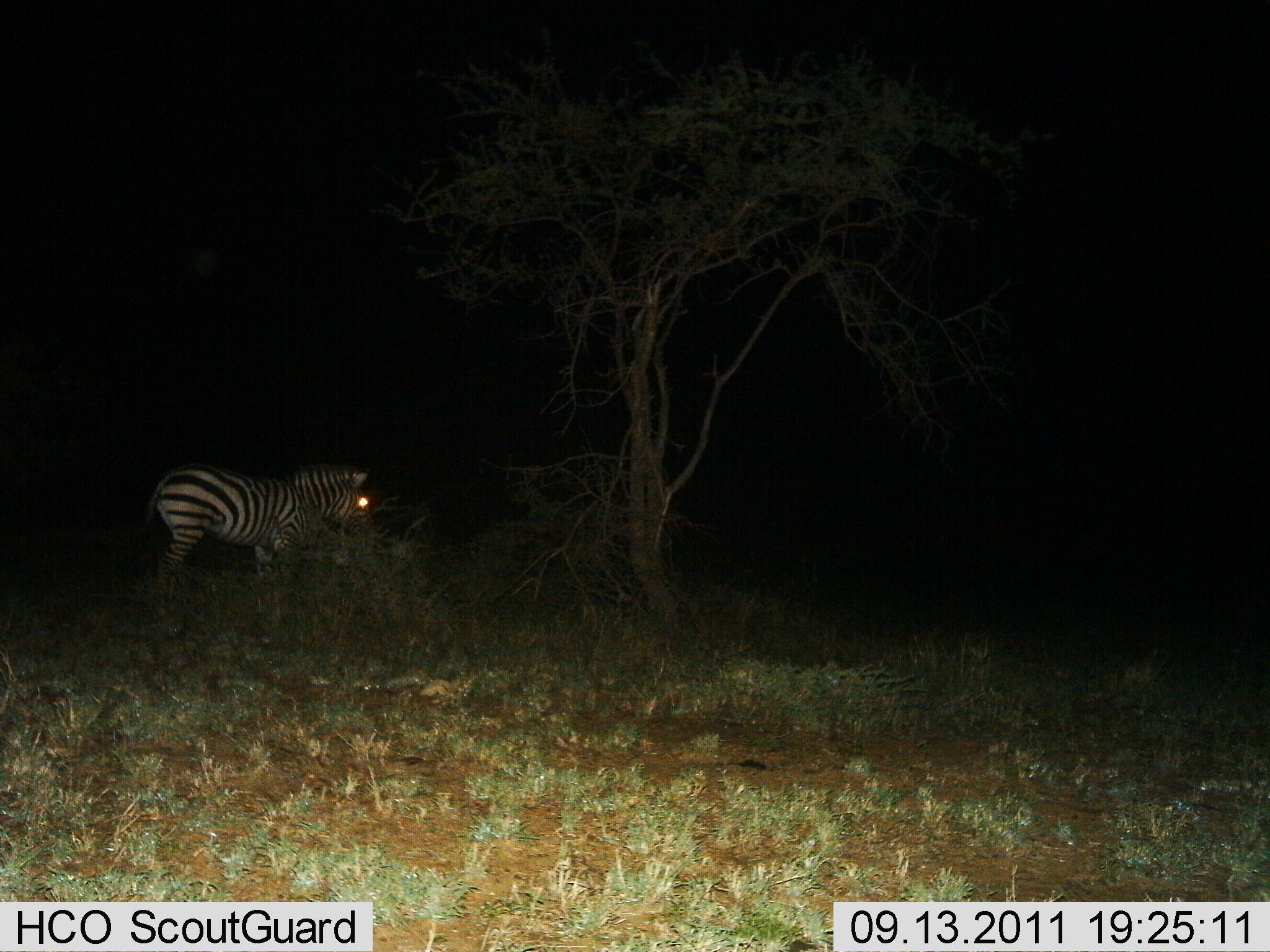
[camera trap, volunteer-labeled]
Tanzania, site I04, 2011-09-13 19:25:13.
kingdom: Animalia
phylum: Chordata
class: Mammalia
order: Perissodactyla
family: Equidae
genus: Equus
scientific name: Equus quagga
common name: plains zebra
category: zebra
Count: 1.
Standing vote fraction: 80%.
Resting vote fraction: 0%.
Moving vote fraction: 13%.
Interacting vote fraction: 0%.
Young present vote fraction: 0%.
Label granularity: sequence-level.